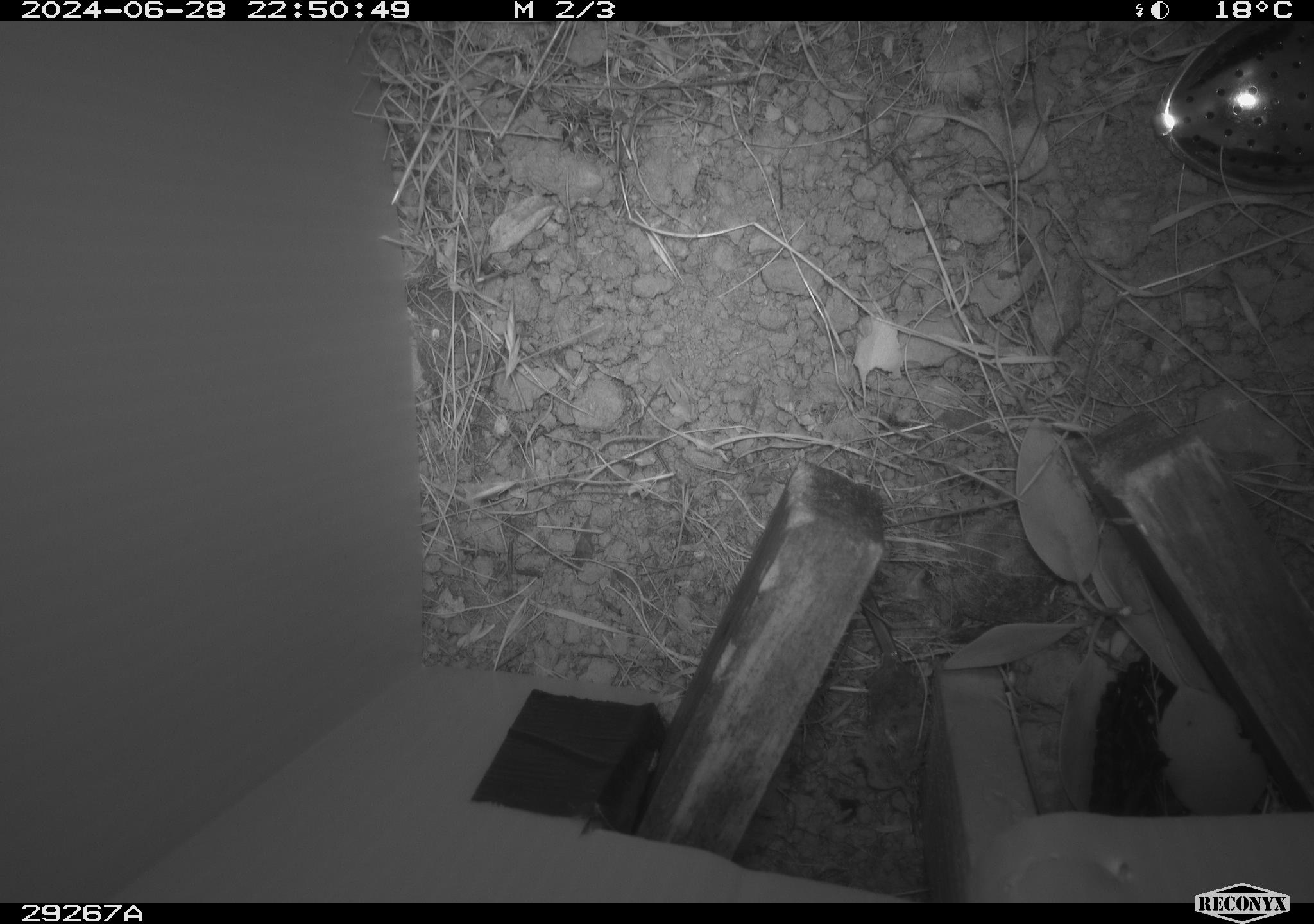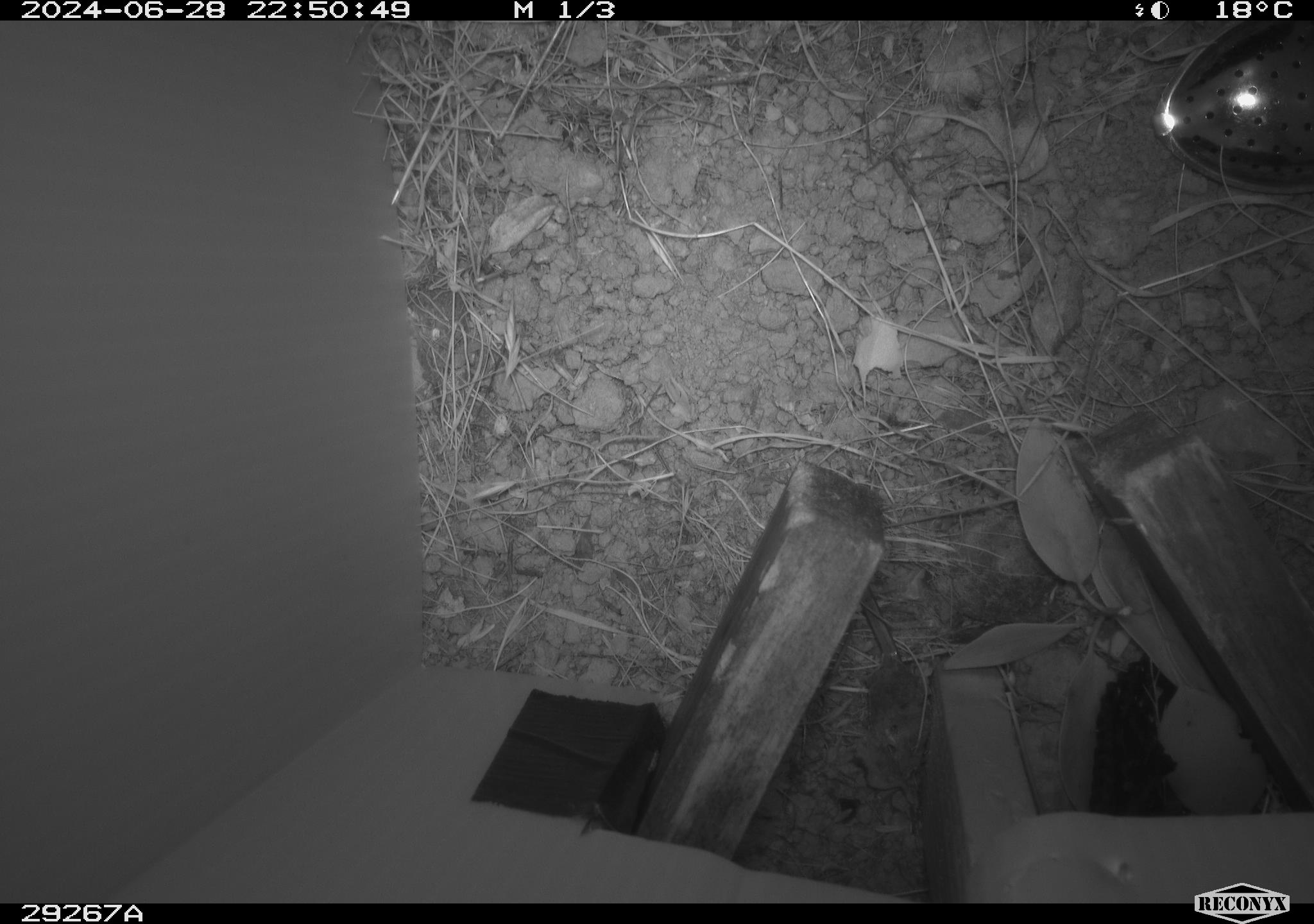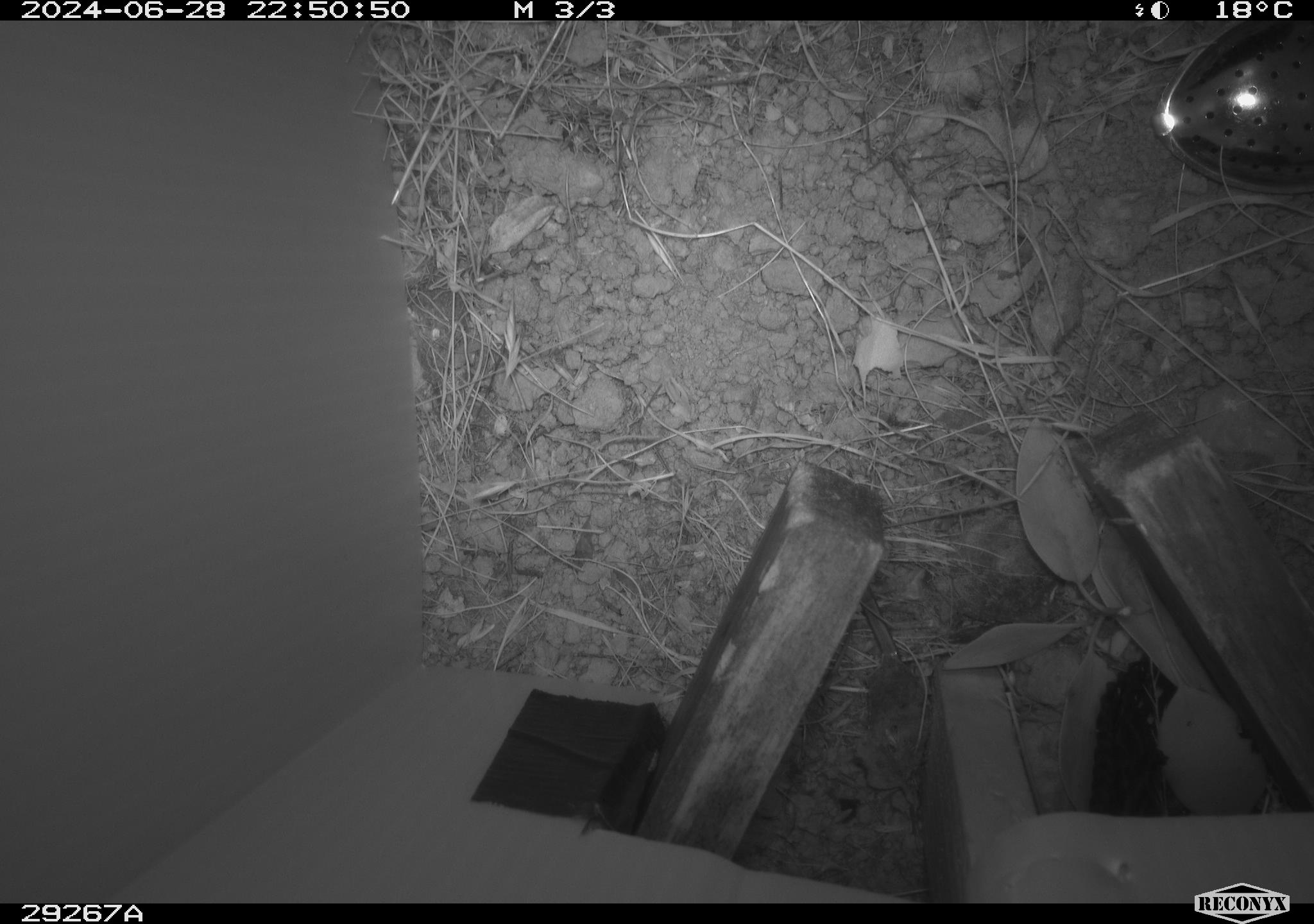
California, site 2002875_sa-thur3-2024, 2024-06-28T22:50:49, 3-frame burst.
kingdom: Animalia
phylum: Chordata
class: Mammalia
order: Rodentia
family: Cricetidae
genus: Neotoma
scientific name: Neotoma fuscipes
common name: dusky-footed woodrat